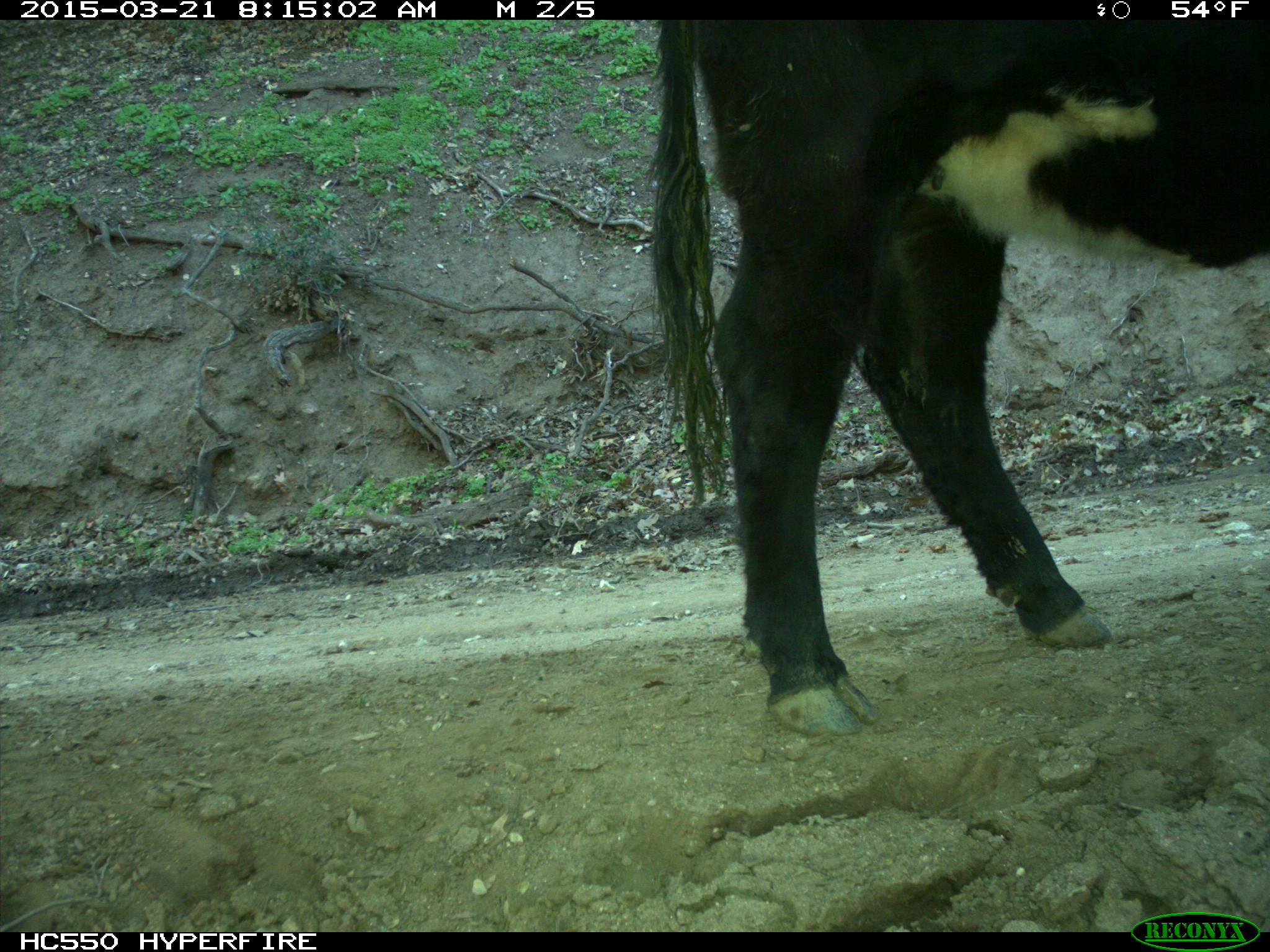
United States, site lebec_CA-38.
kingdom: Animalia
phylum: Chordata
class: Mammalia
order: Artiodactyla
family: Bovidae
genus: Bos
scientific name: Bos taurus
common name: domestic cow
Bos taurus (domestic cow).